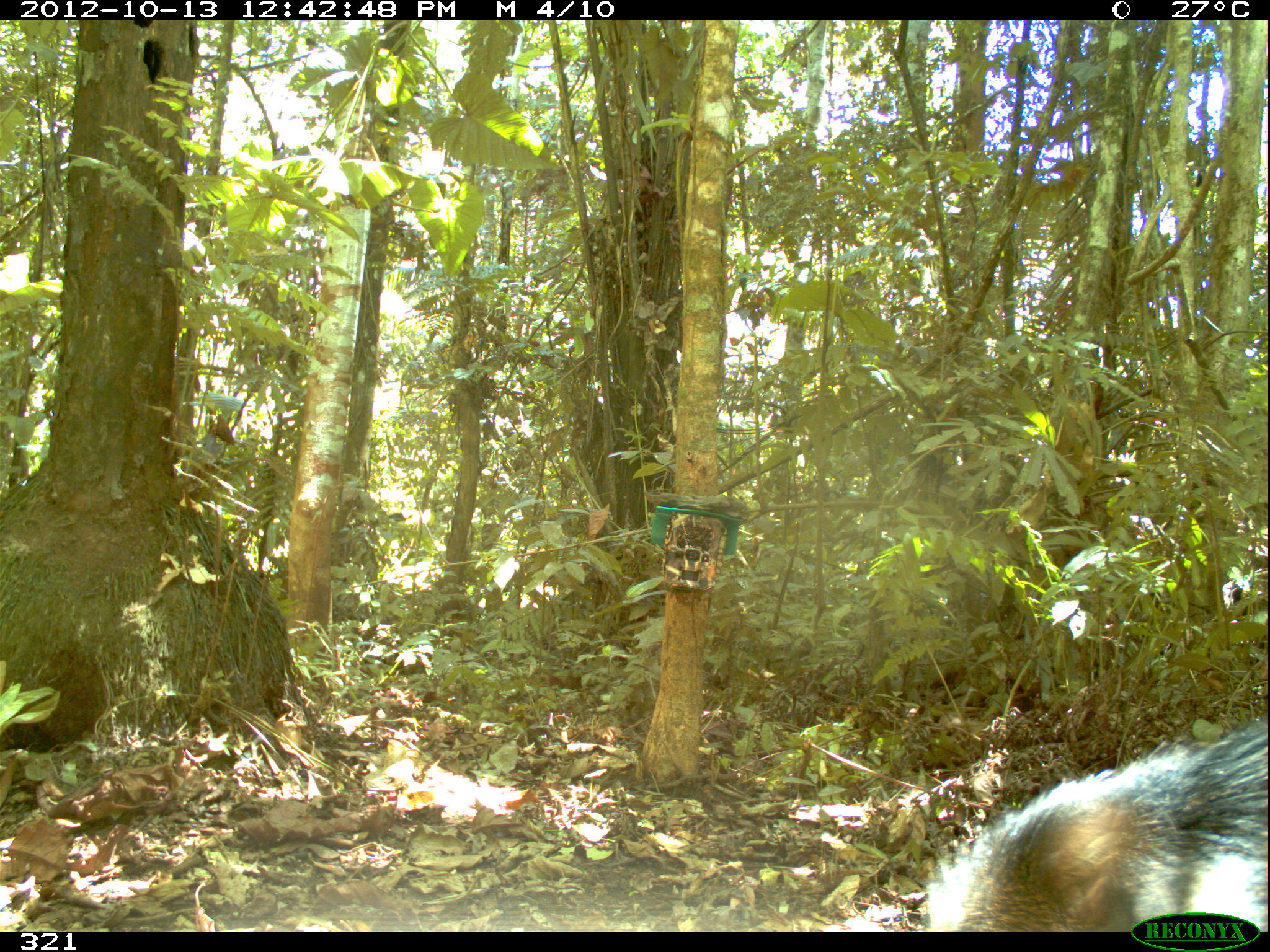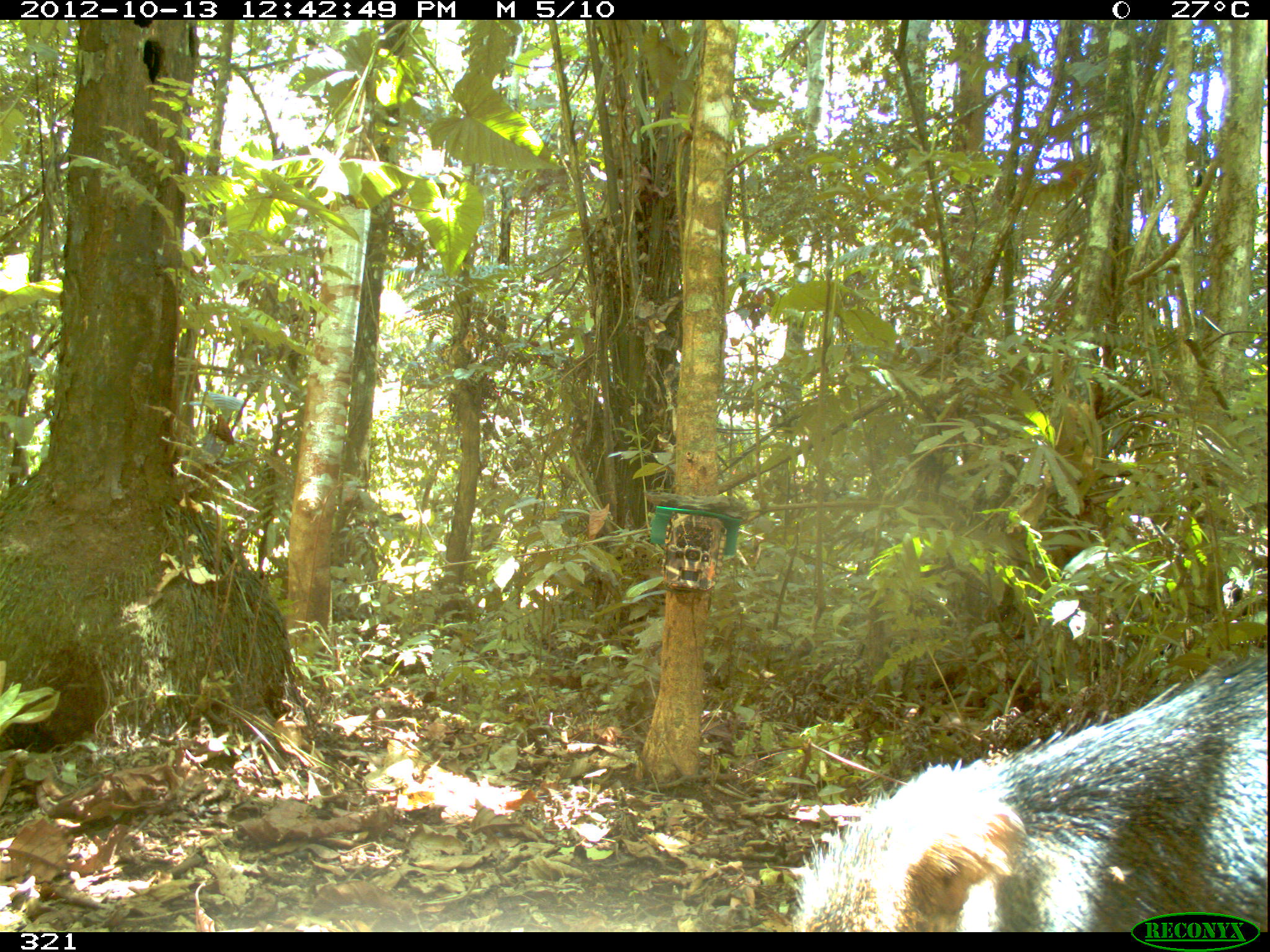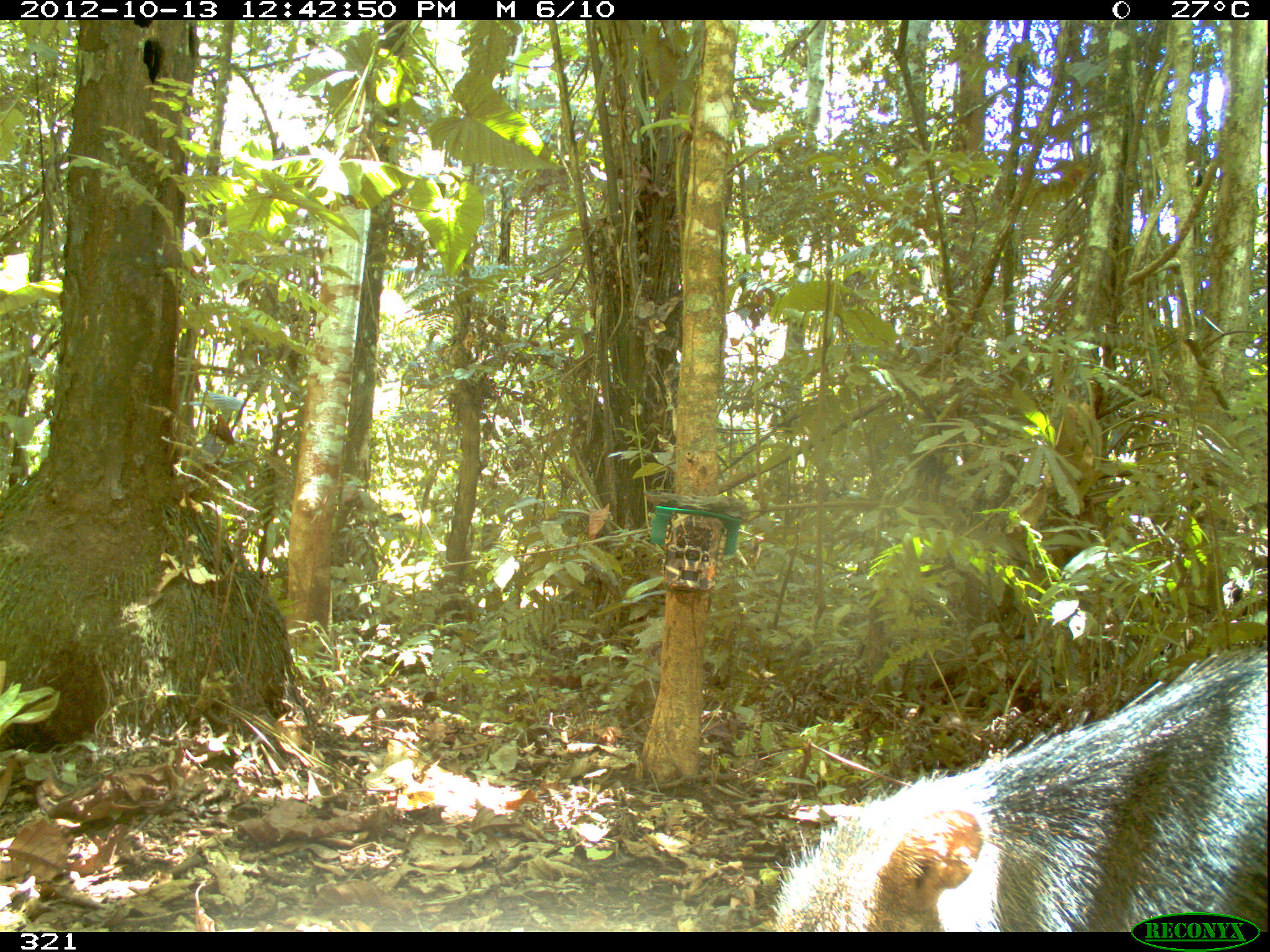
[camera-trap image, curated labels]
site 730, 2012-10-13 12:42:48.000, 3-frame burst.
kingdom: Animalia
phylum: Chordata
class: Mammalia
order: Artiodactyla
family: Tayassuidae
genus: Tayassu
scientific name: Tayassu pecari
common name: white-lipped peccary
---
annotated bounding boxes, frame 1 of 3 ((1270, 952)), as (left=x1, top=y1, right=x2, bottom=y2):
tayassu pecari: (left=923, top=715, right=1267, bottom=932)